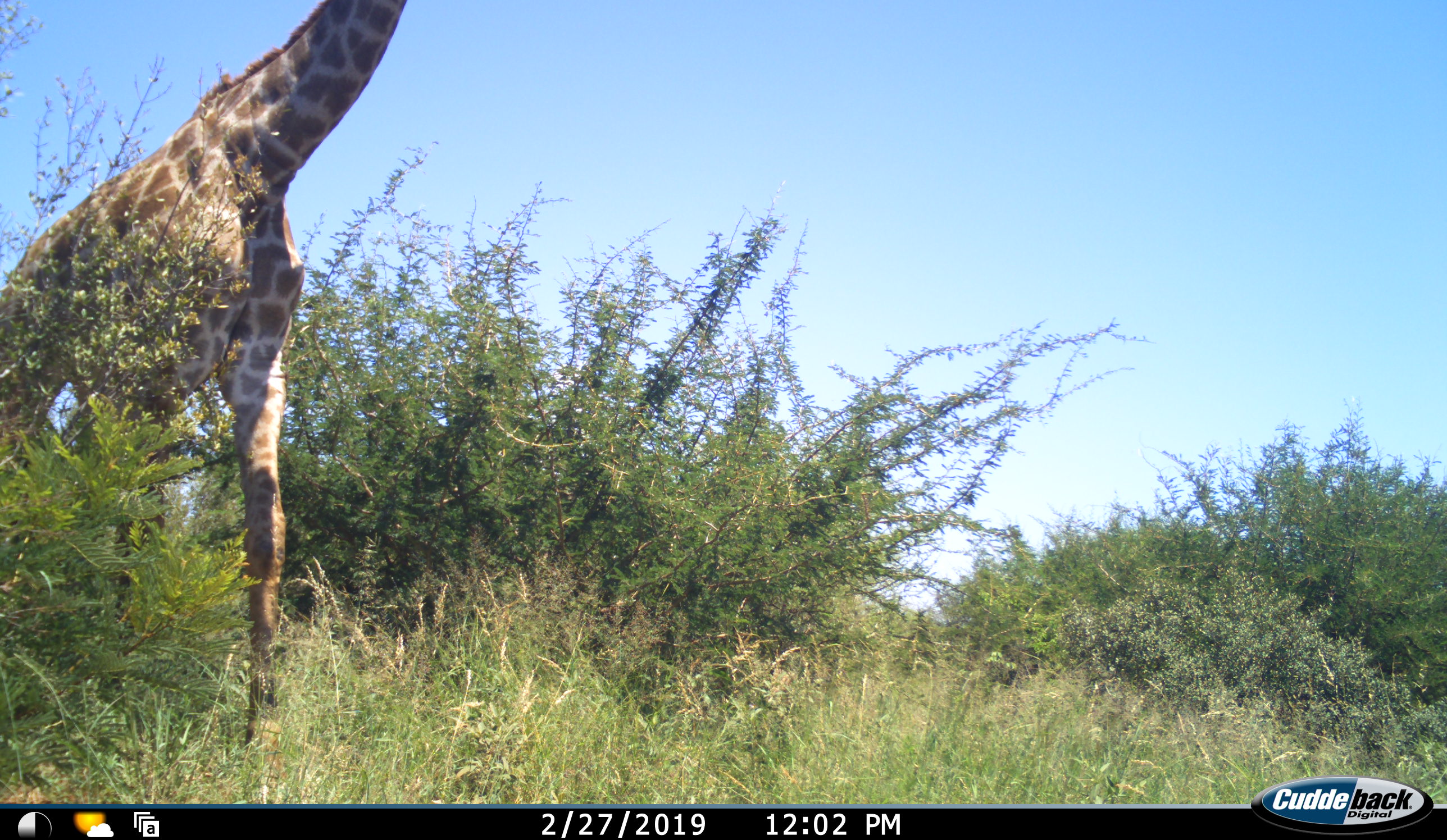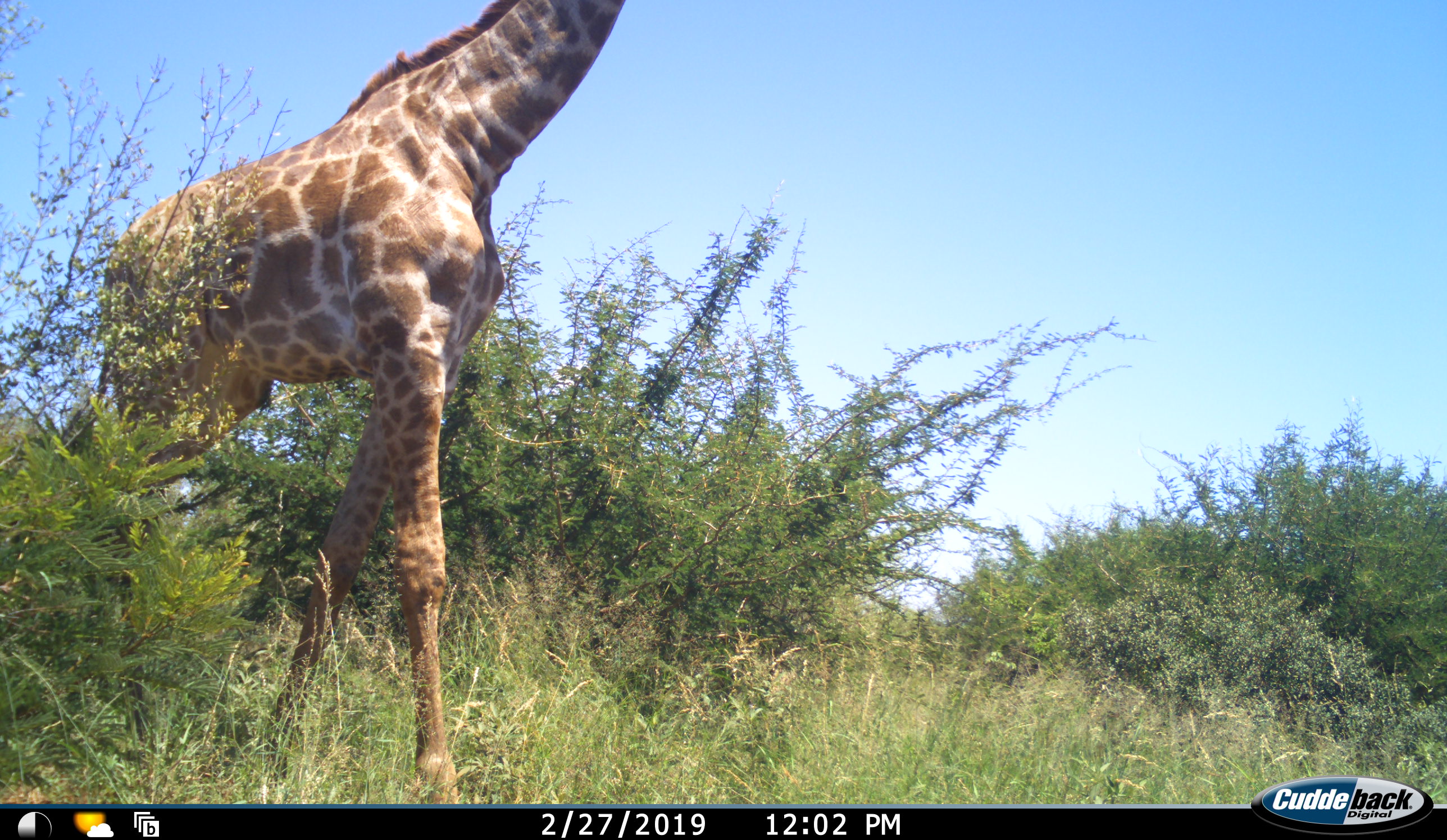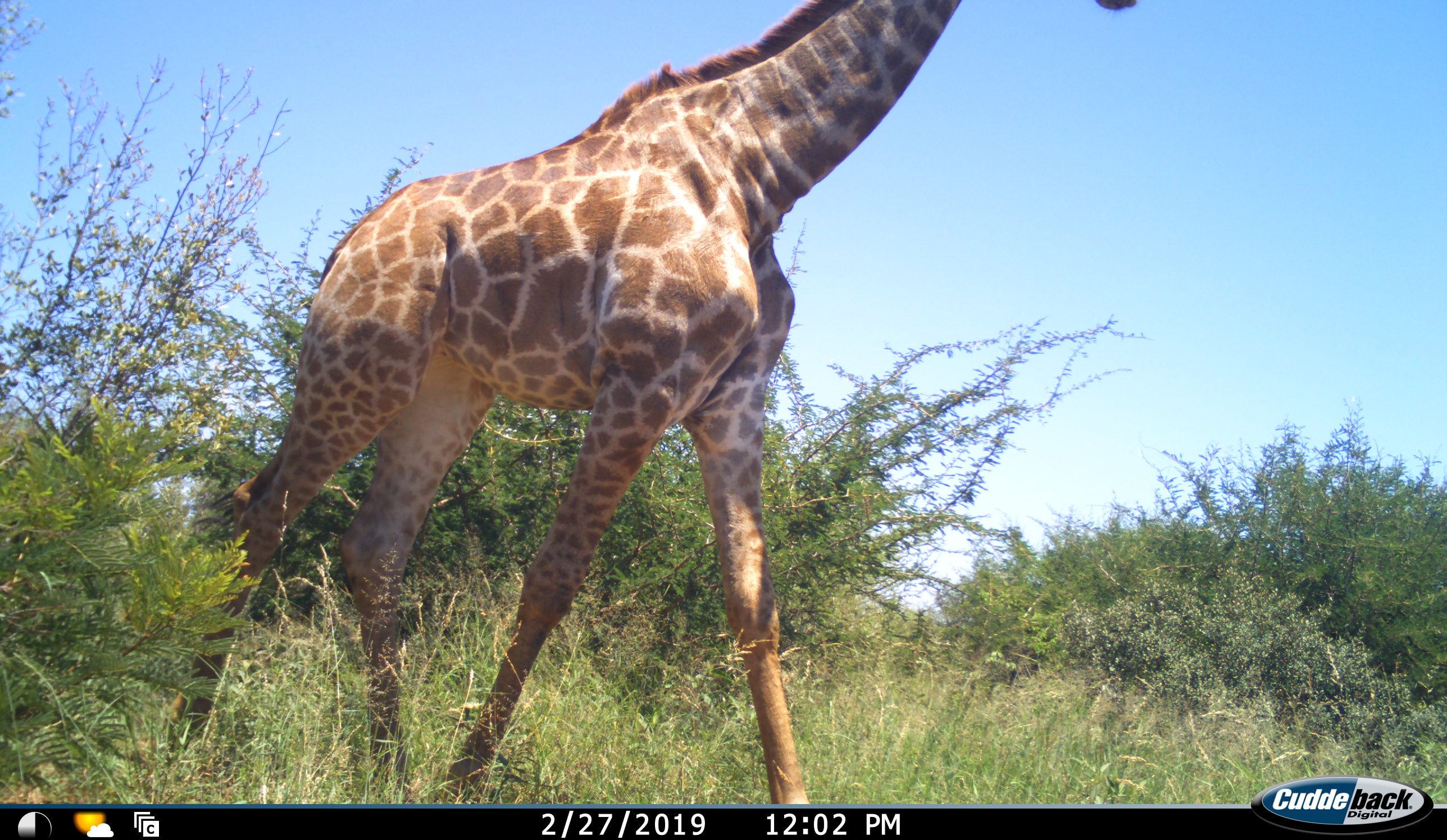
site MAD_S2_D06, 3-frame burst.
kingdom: Animalia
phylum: Chordata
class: Mammalia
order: Artiodactyla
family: Giraffidae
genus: Giraffa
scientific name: Giraffa camelopardalis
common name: giraffe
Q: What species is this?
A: Giraffe (Giraffa camelopardalis).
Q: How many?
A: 1.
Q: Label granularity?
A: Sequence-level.